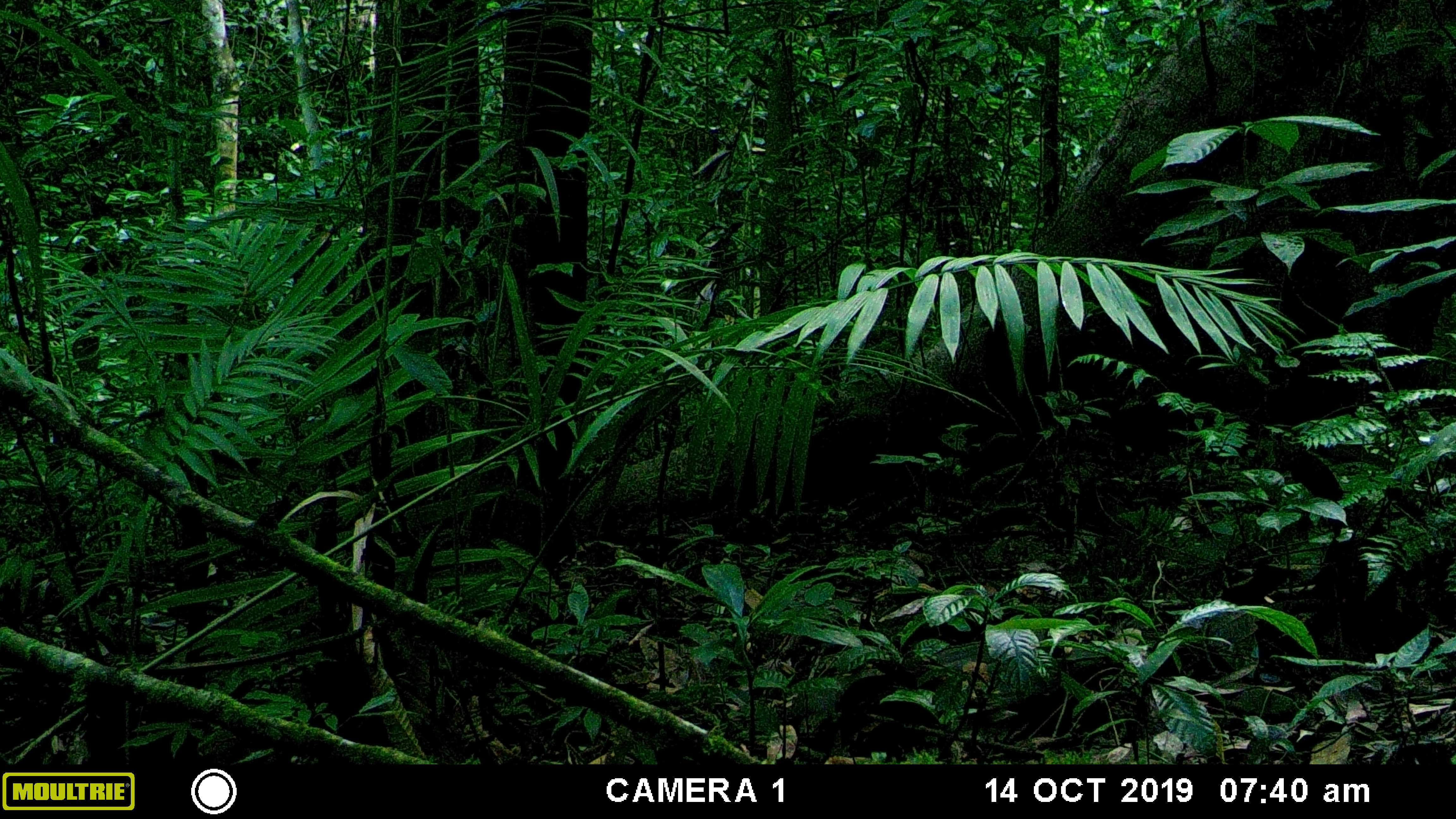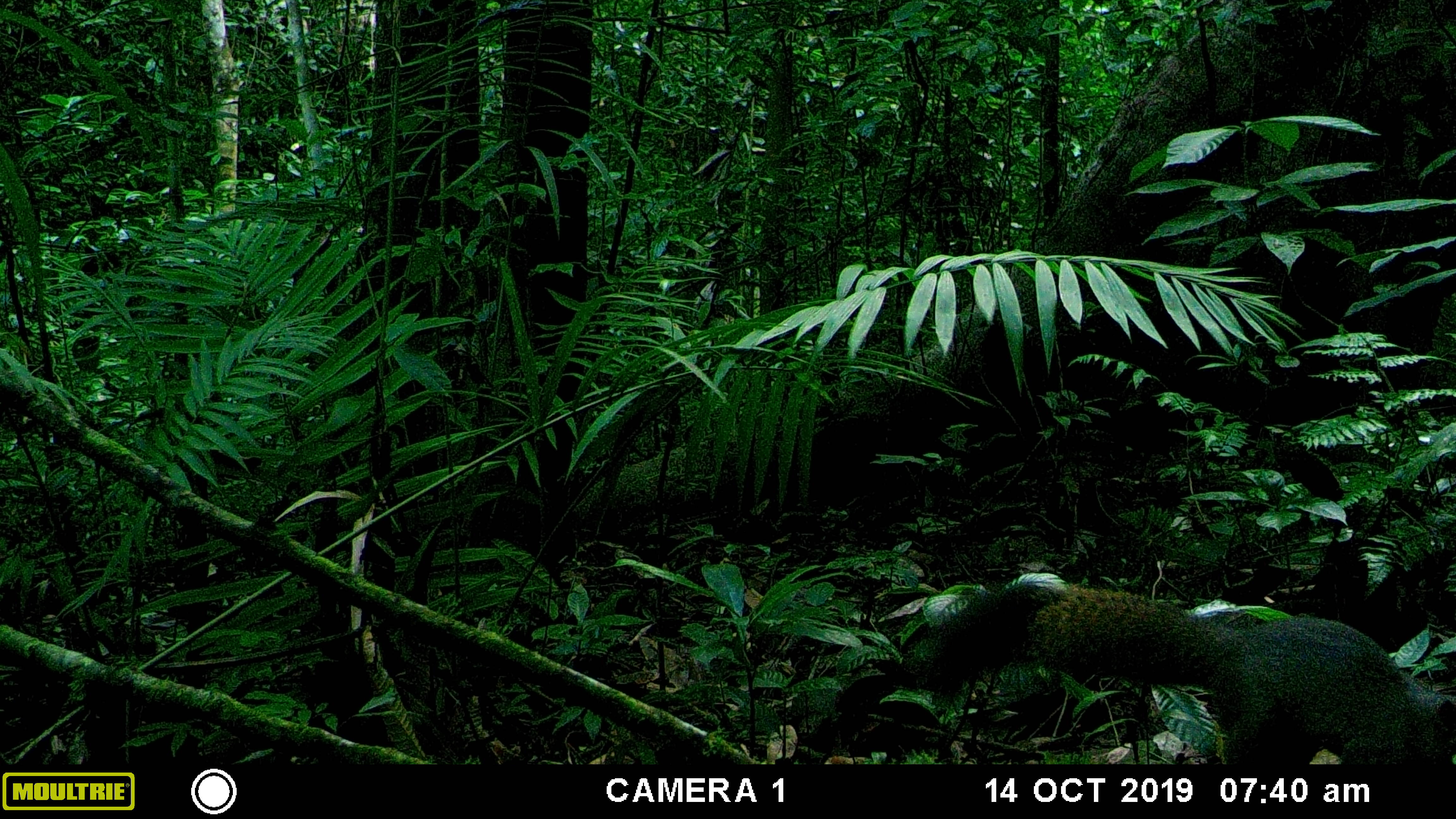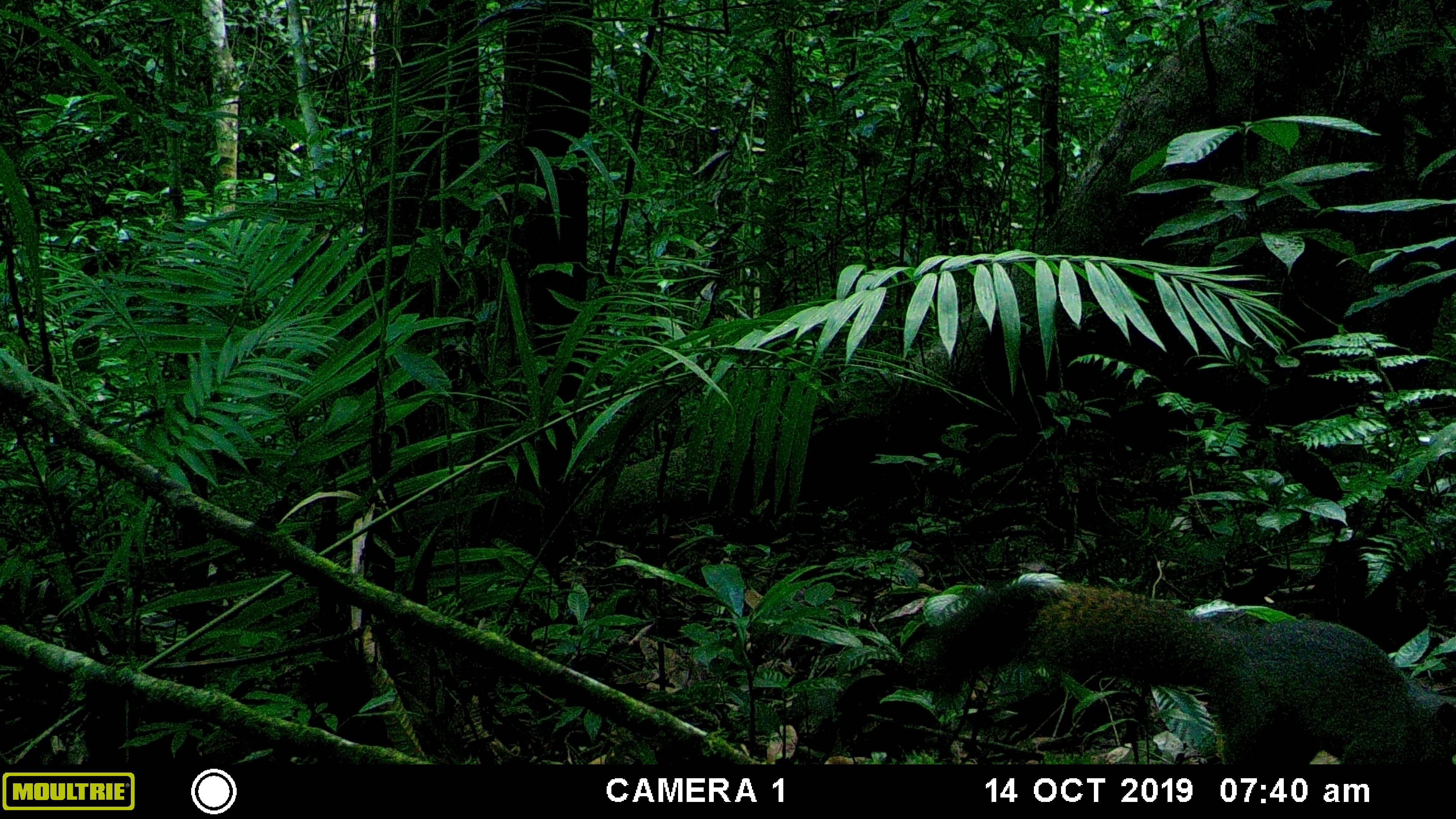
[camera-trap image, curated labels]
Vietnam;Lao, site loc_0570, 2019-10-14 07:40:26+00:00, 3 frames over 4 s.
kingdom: Animalia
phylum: Chordata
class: Mammalia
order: Rodentia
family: Sciuridae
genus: Callosciurus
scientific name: Callosciurus erythraeus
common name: pallas's squirrel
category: pallass squirrel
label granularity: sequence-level